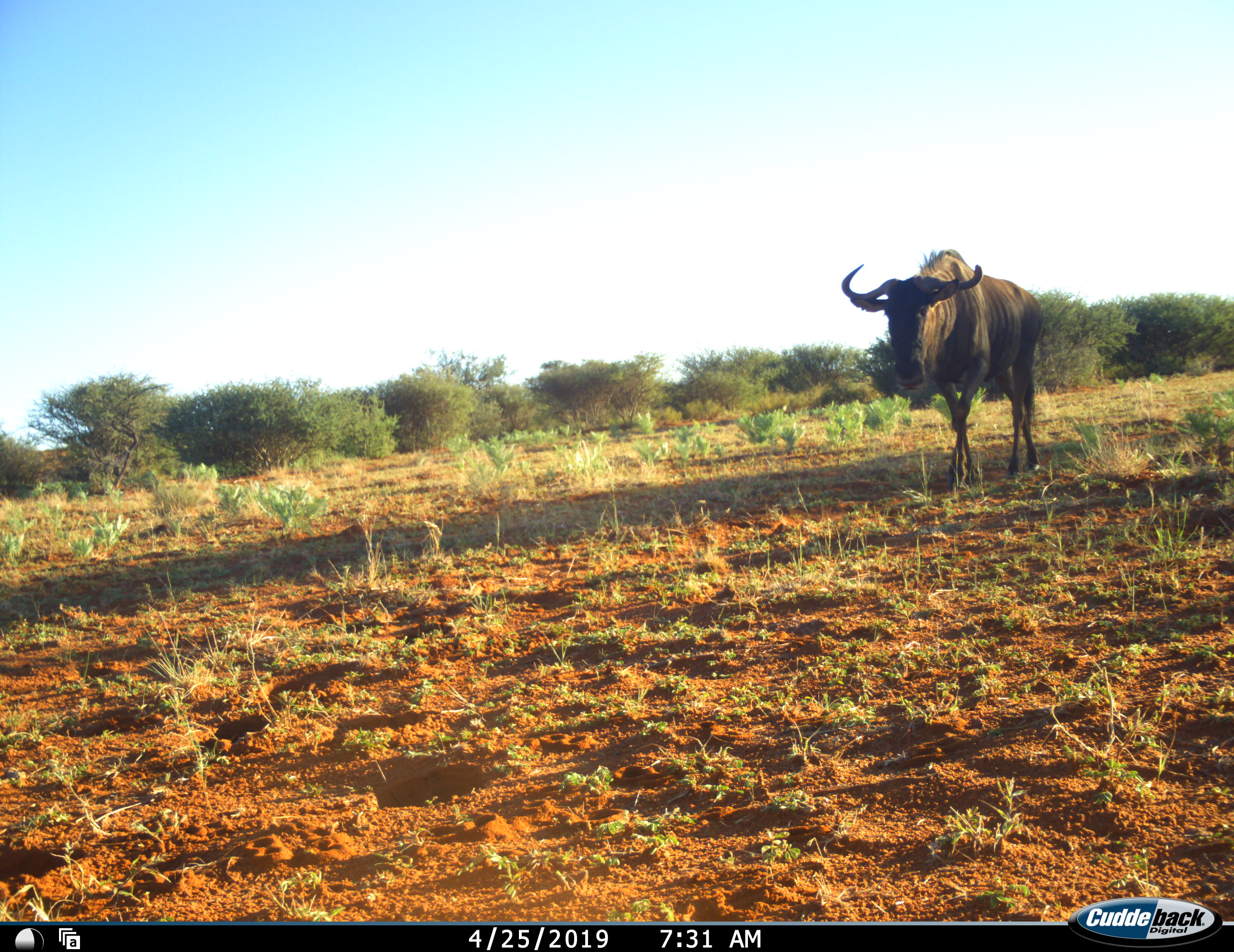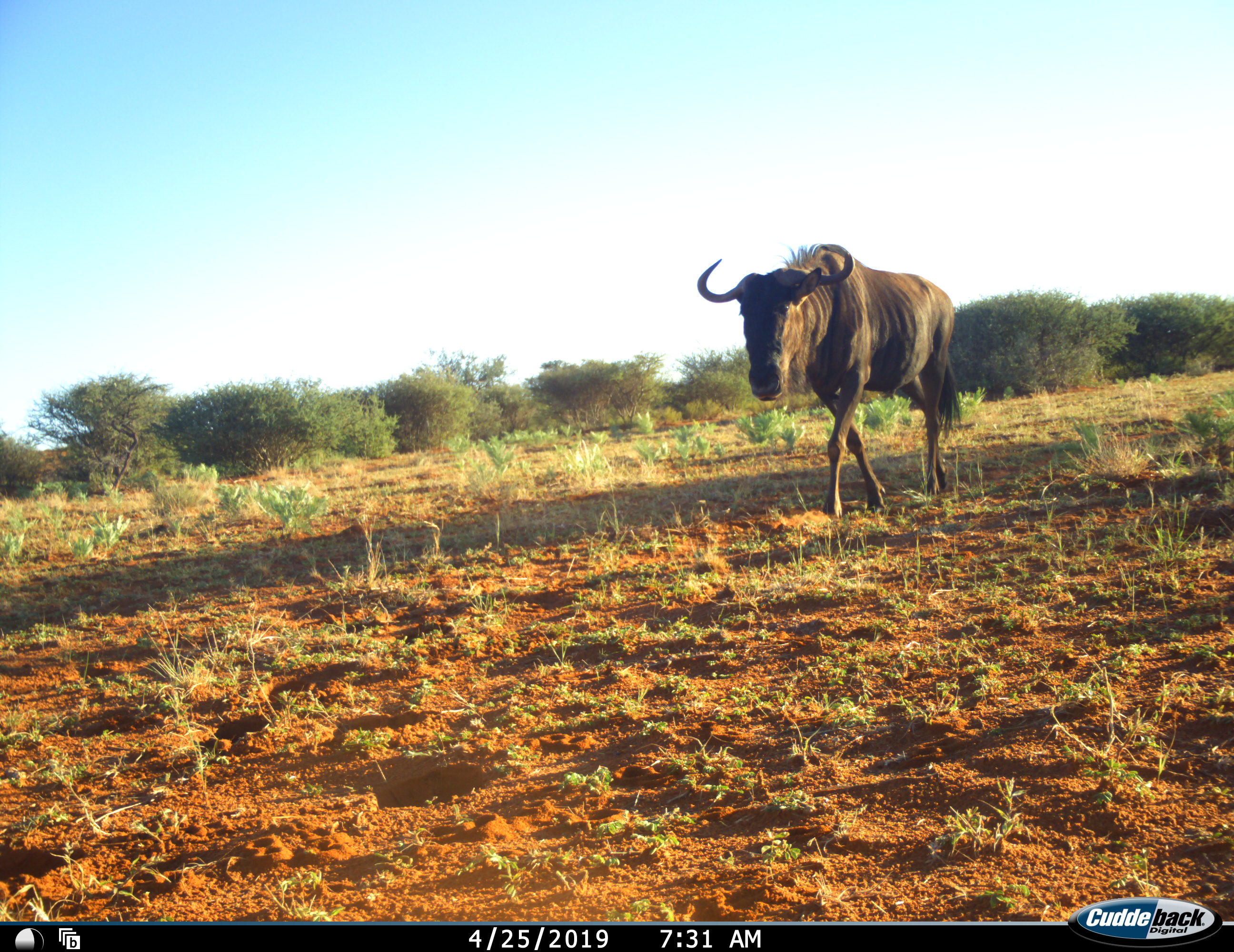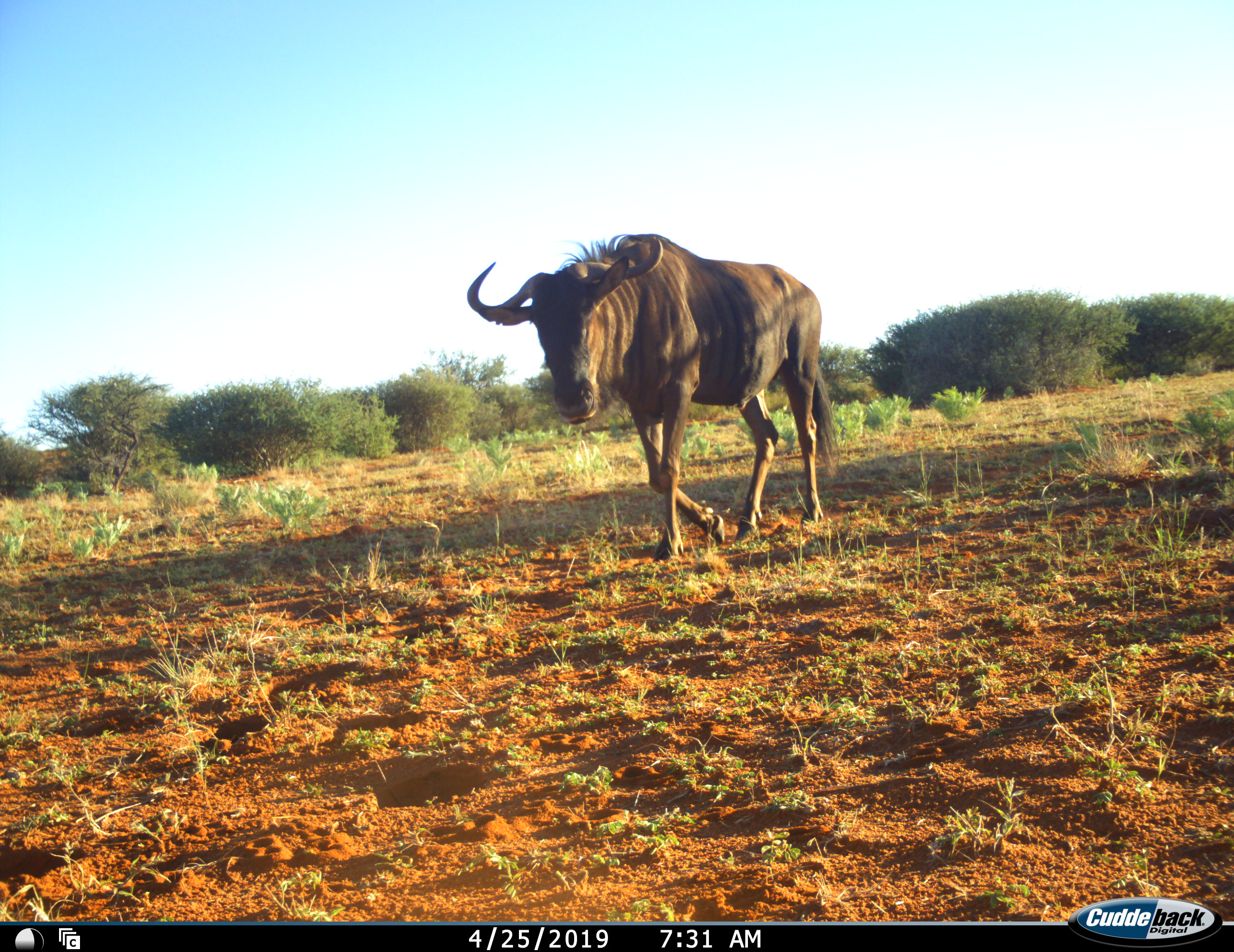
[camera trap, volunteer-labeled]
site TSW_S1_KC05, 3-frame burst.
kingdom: Animalia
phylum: Chordata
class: Mammalia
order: Artiodactyla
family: Bovidae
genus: Connochaetes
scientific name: Connochaetes taurinus taurinus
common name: blue wildebeest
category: wildebeestblue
Wildebeestblue (blue wildebeest) (Connochaetes taurinus taurinus), count 1. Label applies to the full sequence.